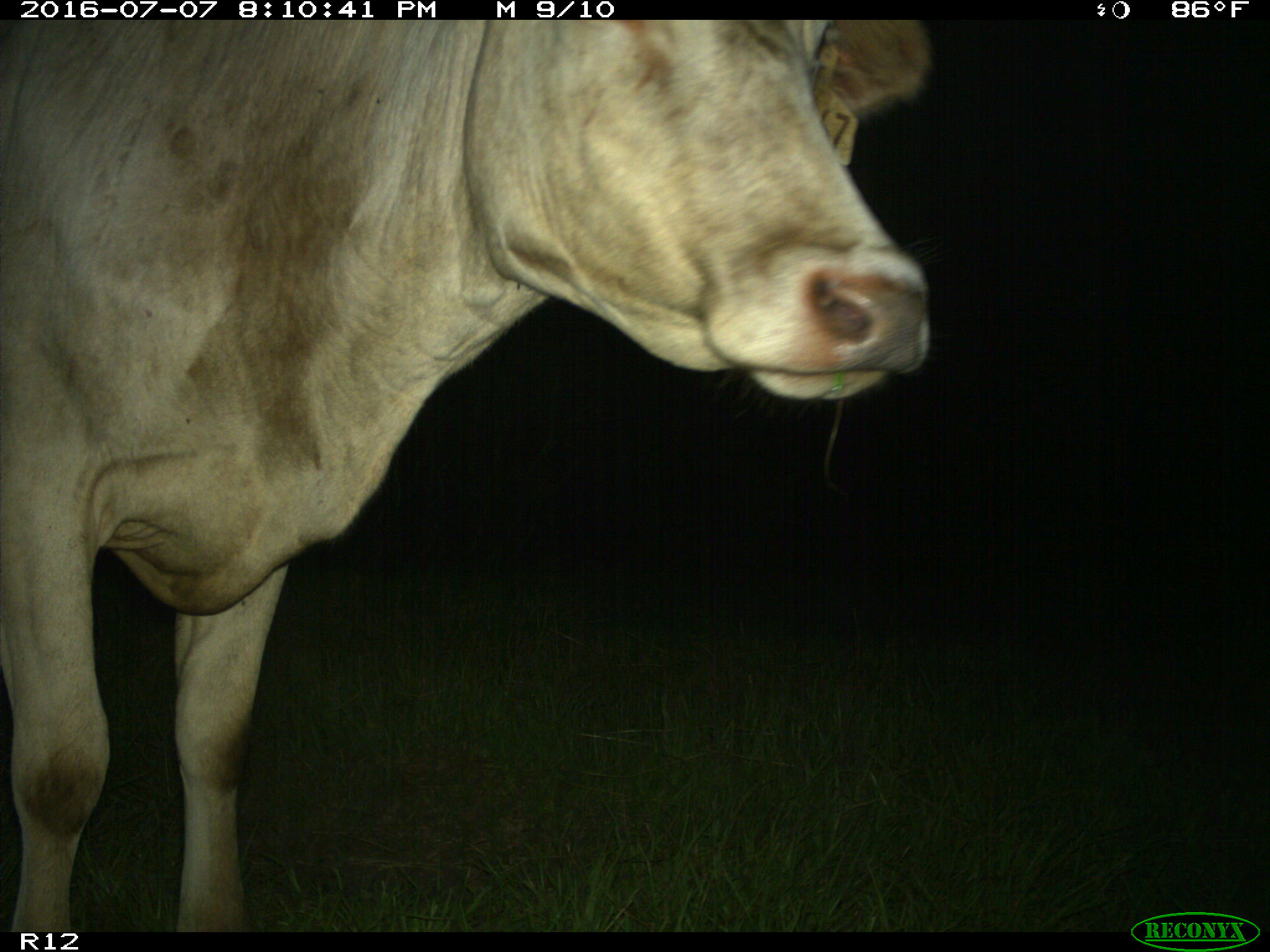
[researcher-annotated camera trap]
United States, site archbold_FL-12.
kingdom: Animalia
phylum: Chordata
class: Mammalia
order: Artiodactyla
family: Bovidae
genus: Bos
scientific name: Bos taurus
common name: domestic cow